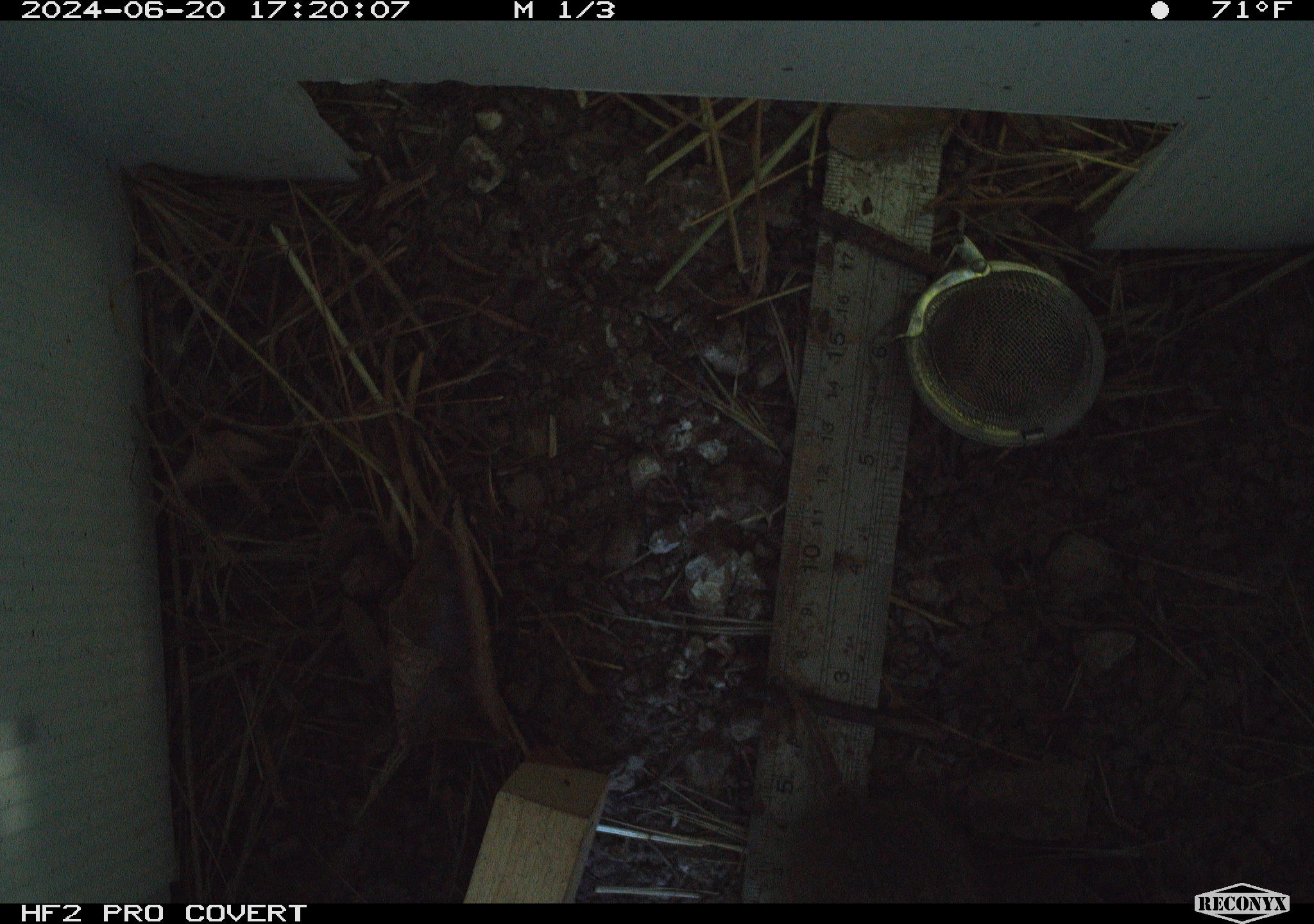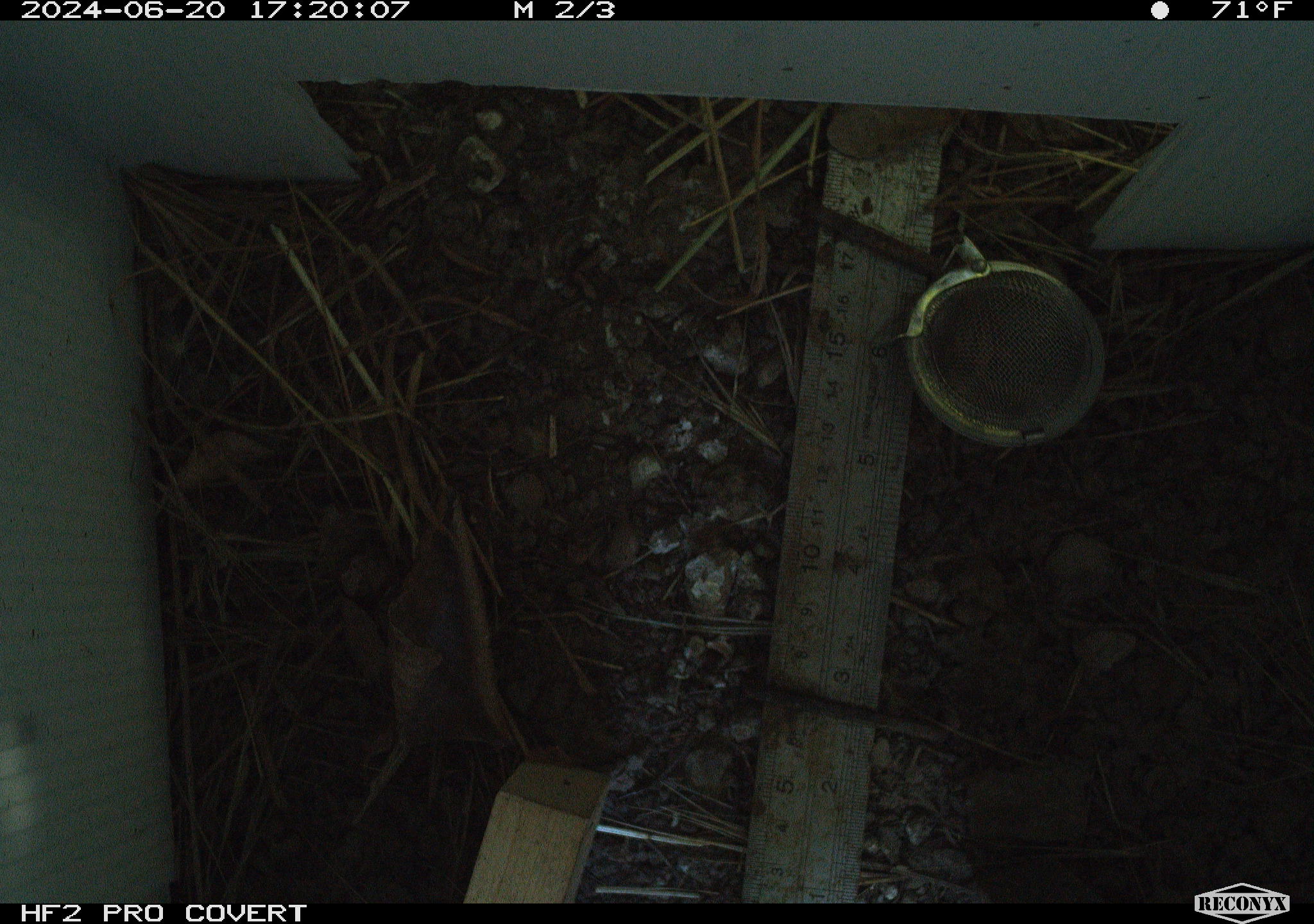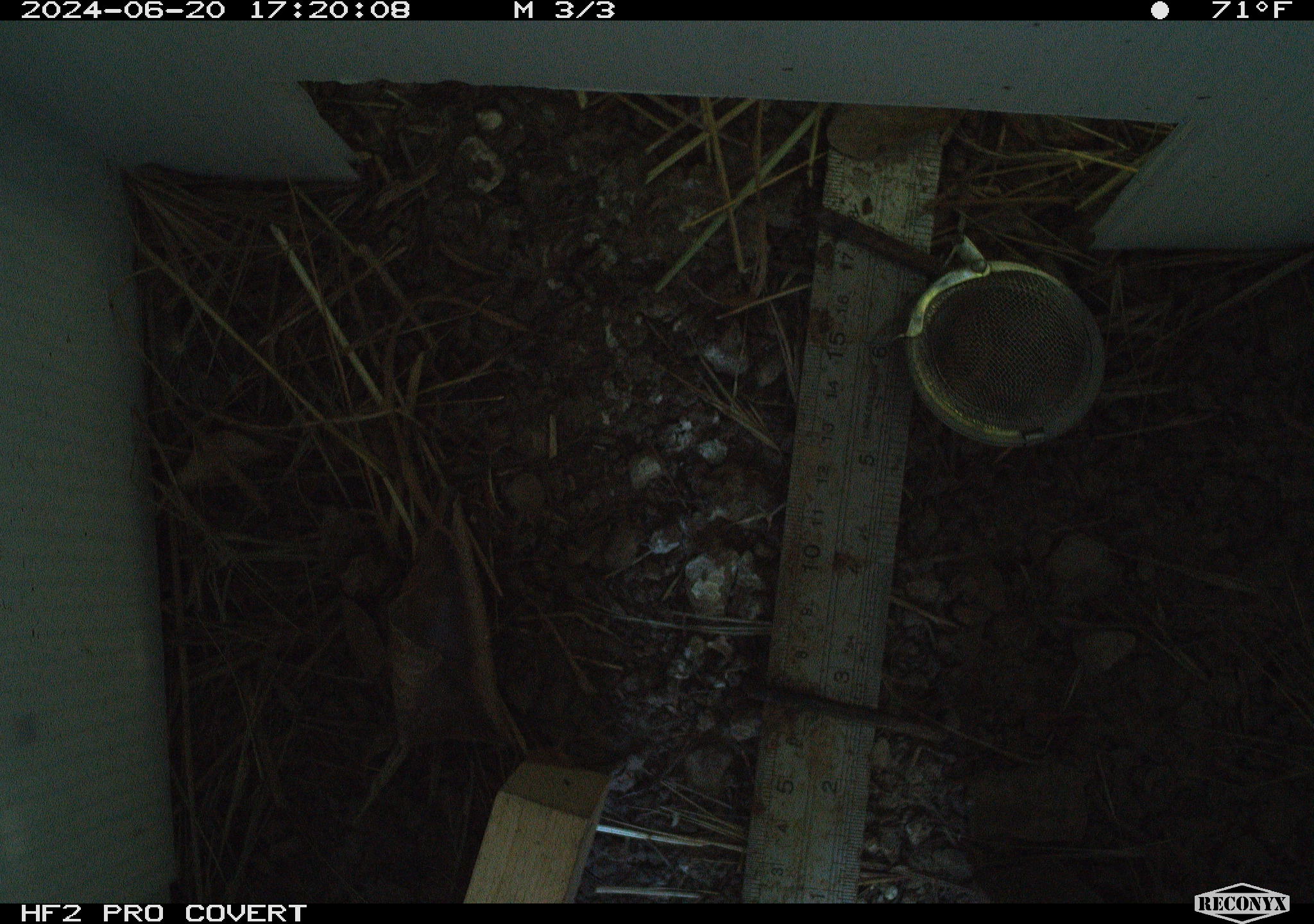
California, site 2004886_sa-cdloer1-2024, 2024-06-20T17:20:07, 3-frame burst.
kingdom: Animalia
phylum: Chordata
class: Mammalia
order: Rodentia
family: Cricetidae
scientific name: Arvicolinae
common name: voles, lemmings, and muskrats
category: arvicolinae subfamily